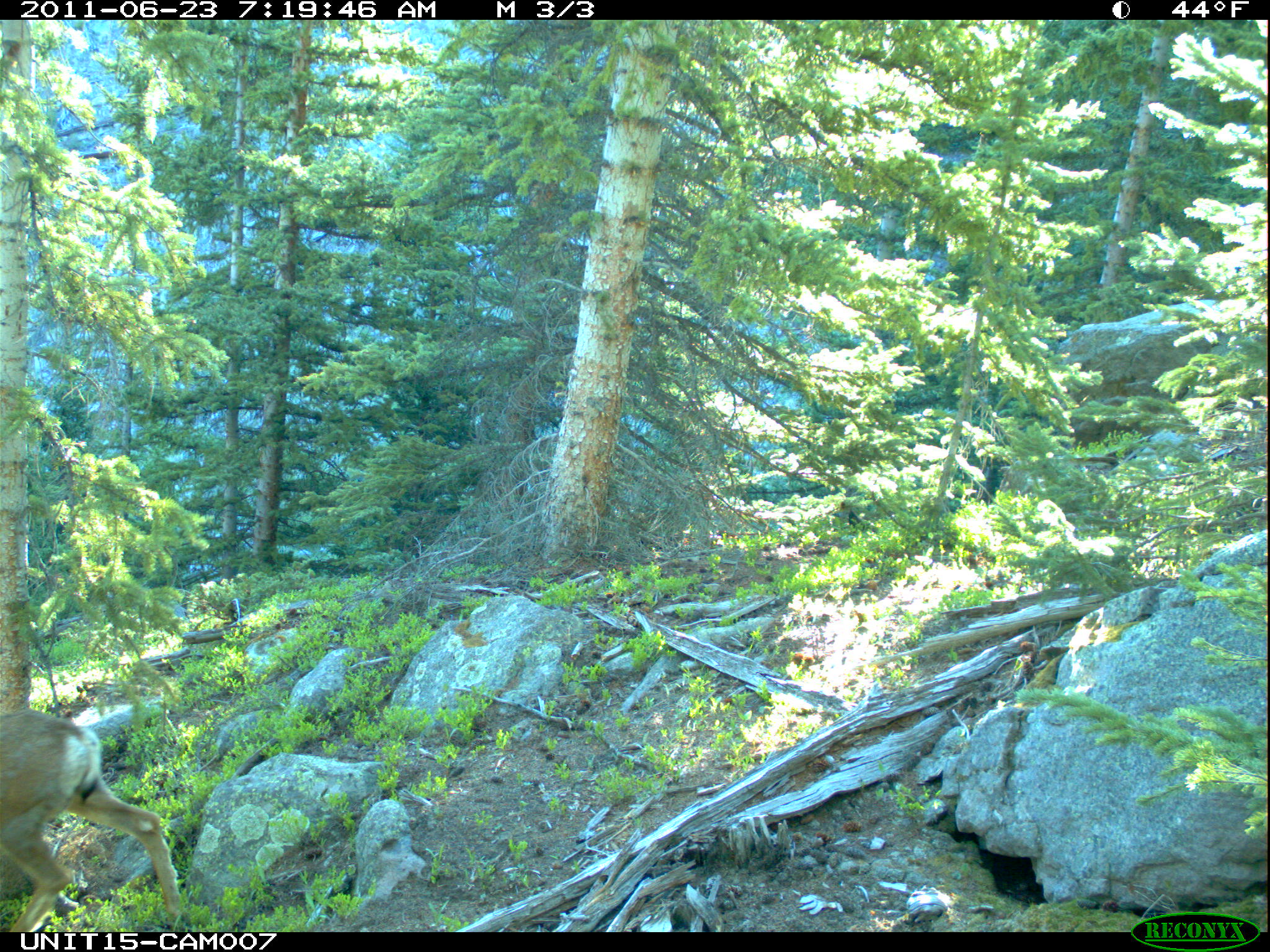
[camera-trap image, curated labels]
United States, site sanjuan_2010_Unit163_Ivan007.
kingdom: Animalia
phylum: Chordata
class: Mammalia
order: Artiodactyla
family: Cervidae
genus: Odocoileus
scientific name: Odocoileus hemionus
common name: mule deer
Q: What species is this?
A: Odocoileus hemionus (mule deer).